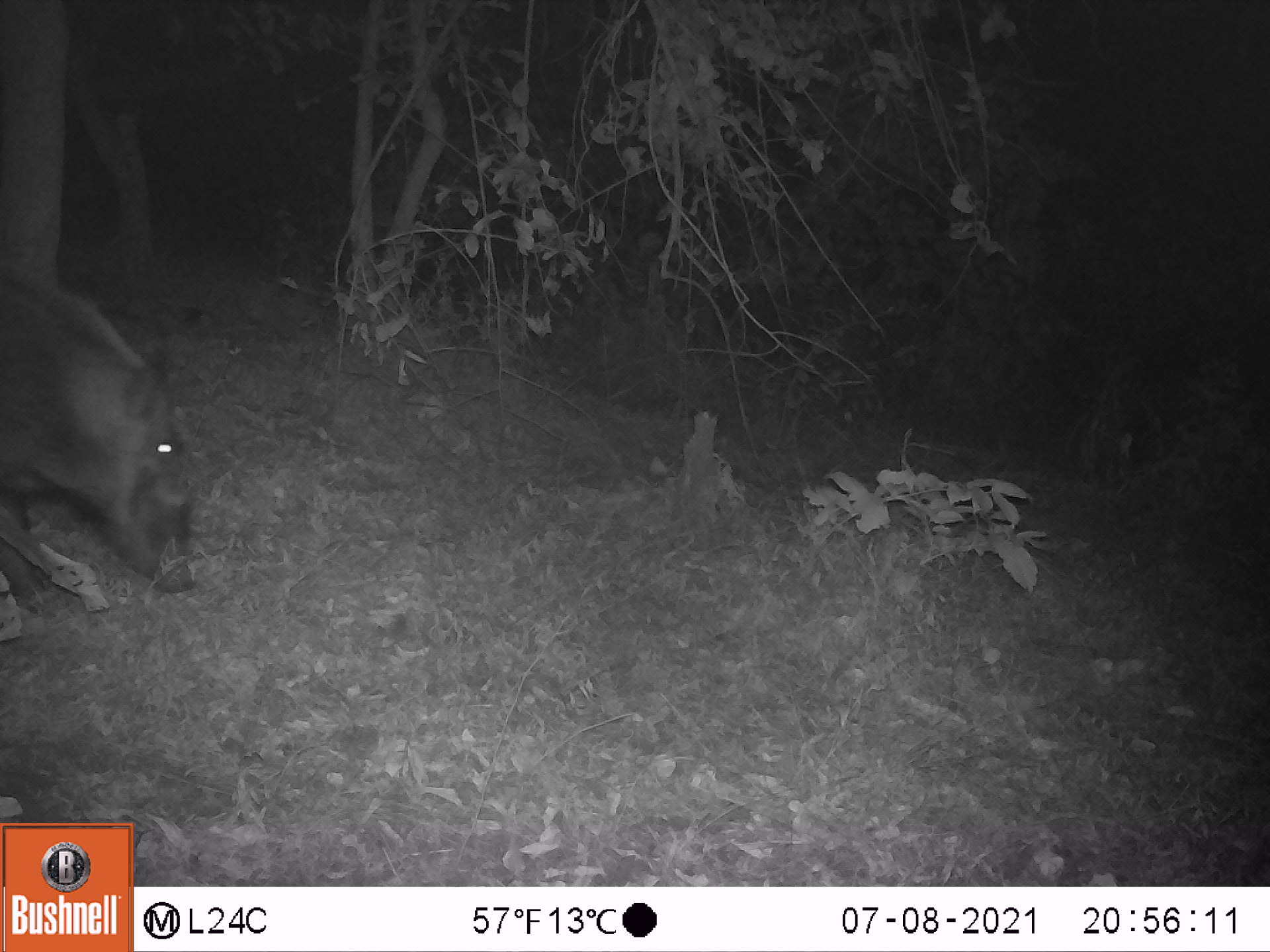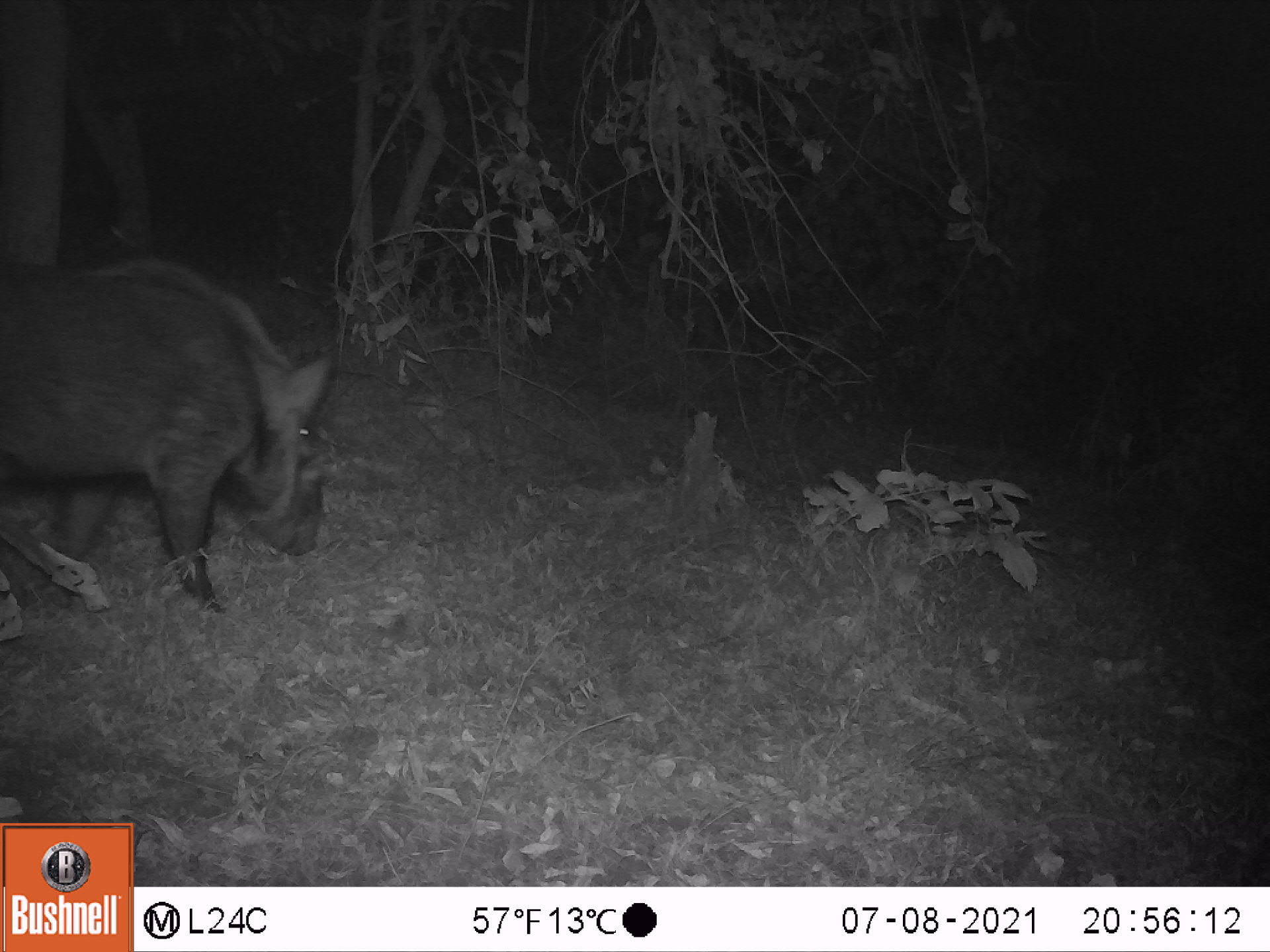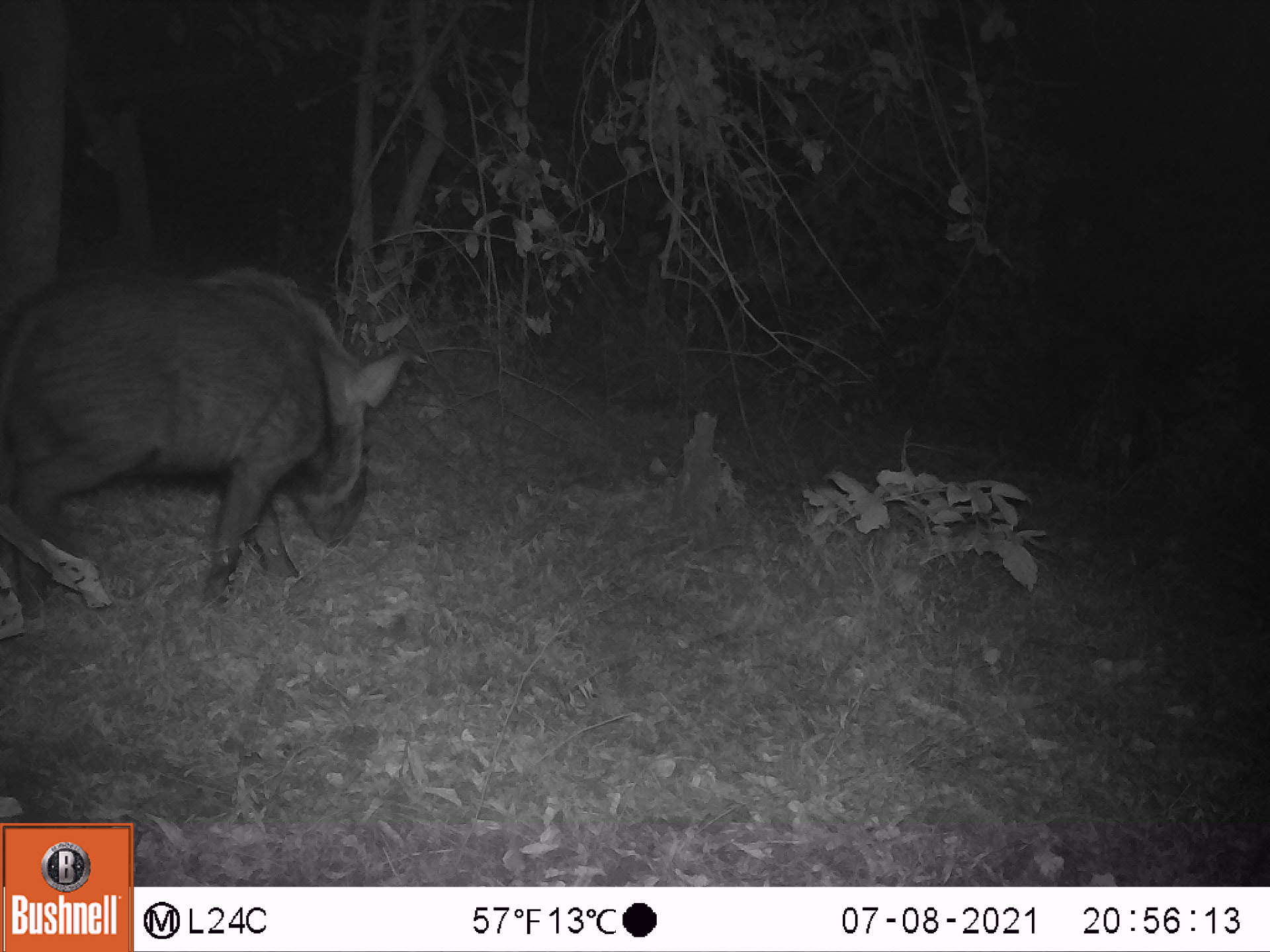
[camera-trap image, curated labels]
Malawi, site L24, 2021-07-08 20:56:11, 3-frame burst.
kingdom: Animalia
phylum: Chordata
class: Mammalia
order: Artiodactyla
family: Suidae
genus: Potamochoerus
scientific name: Potamochoerus larvatus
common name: bushpig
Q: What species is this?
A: Bushpig (Potamochoerus larvatus).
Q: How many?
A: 1.